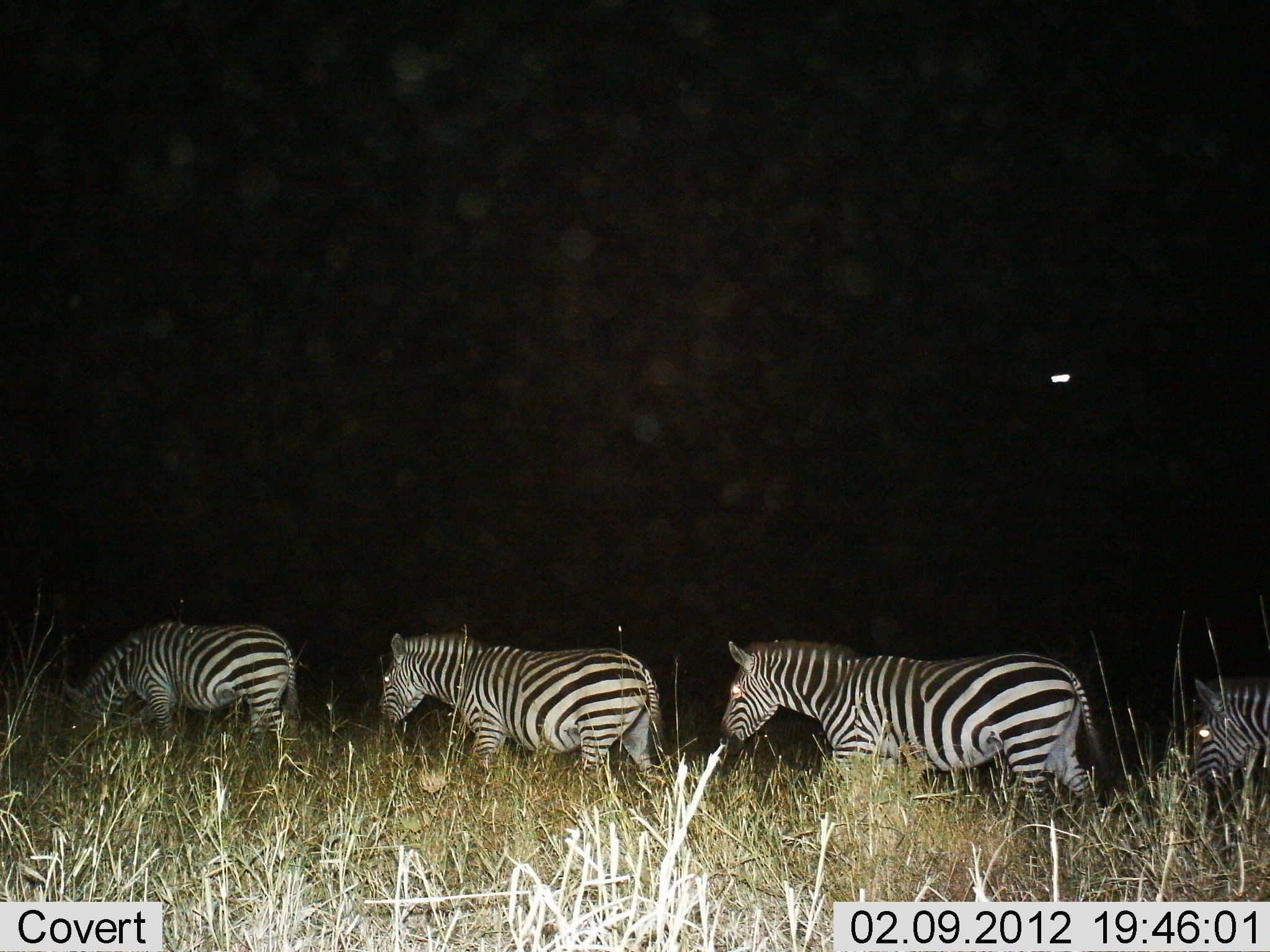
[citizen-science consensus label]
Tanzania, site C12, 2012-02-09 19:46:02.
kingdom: Animalia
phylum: Chordata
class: Mammalia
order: Perissodactyla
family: Equidae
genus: Equus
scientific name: Equus quagga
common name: plains zebra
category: zebra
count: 4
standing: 10%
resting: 5%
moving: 90%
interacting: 0%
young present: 0%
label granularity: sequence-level